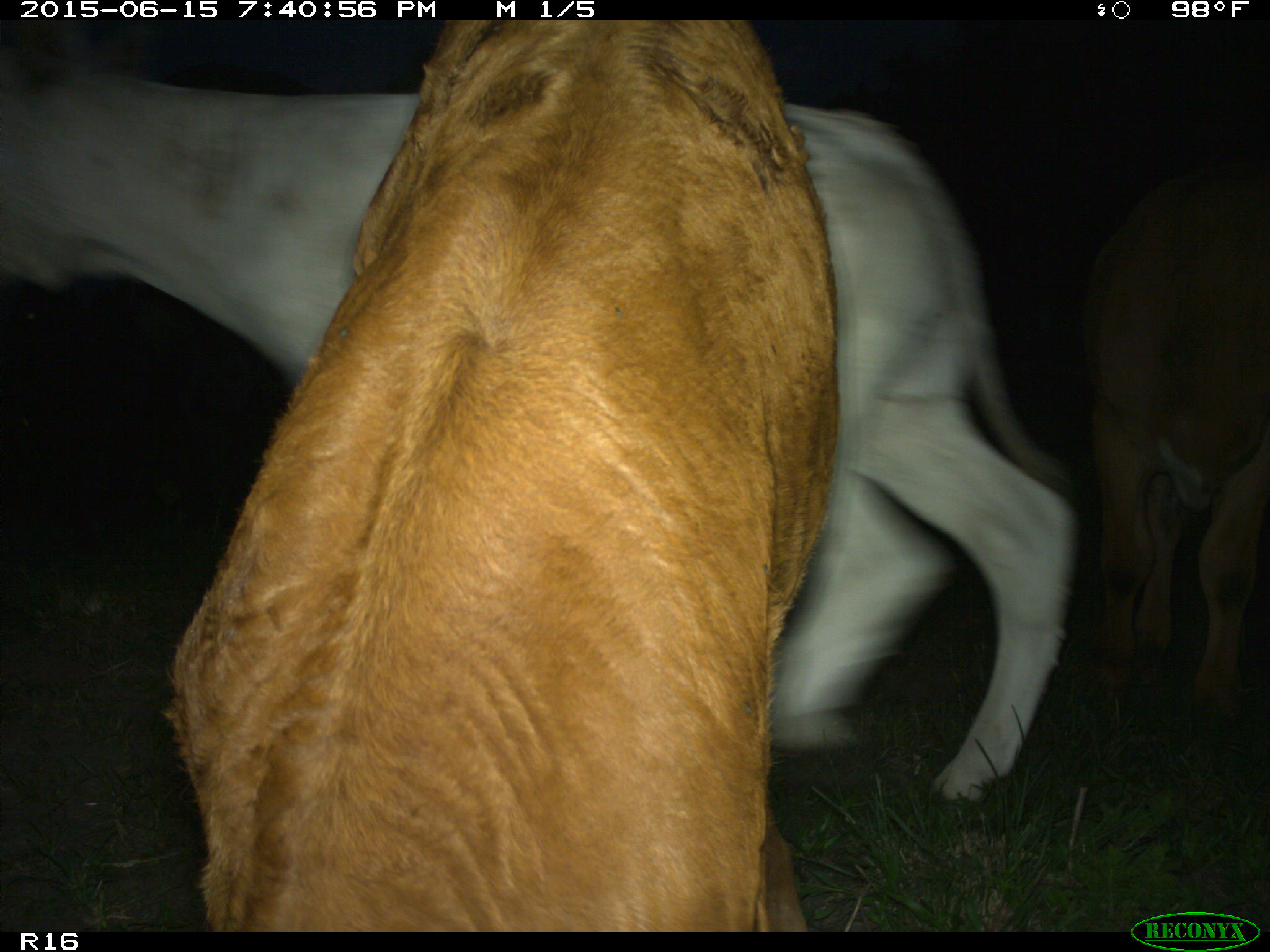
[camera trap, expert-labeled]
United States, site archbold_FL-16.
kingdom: Animalia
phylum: Chordata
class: Mammalia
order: Artiodactyla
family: Bovidae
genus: Bos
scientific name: Bos taurus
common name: domestic cow